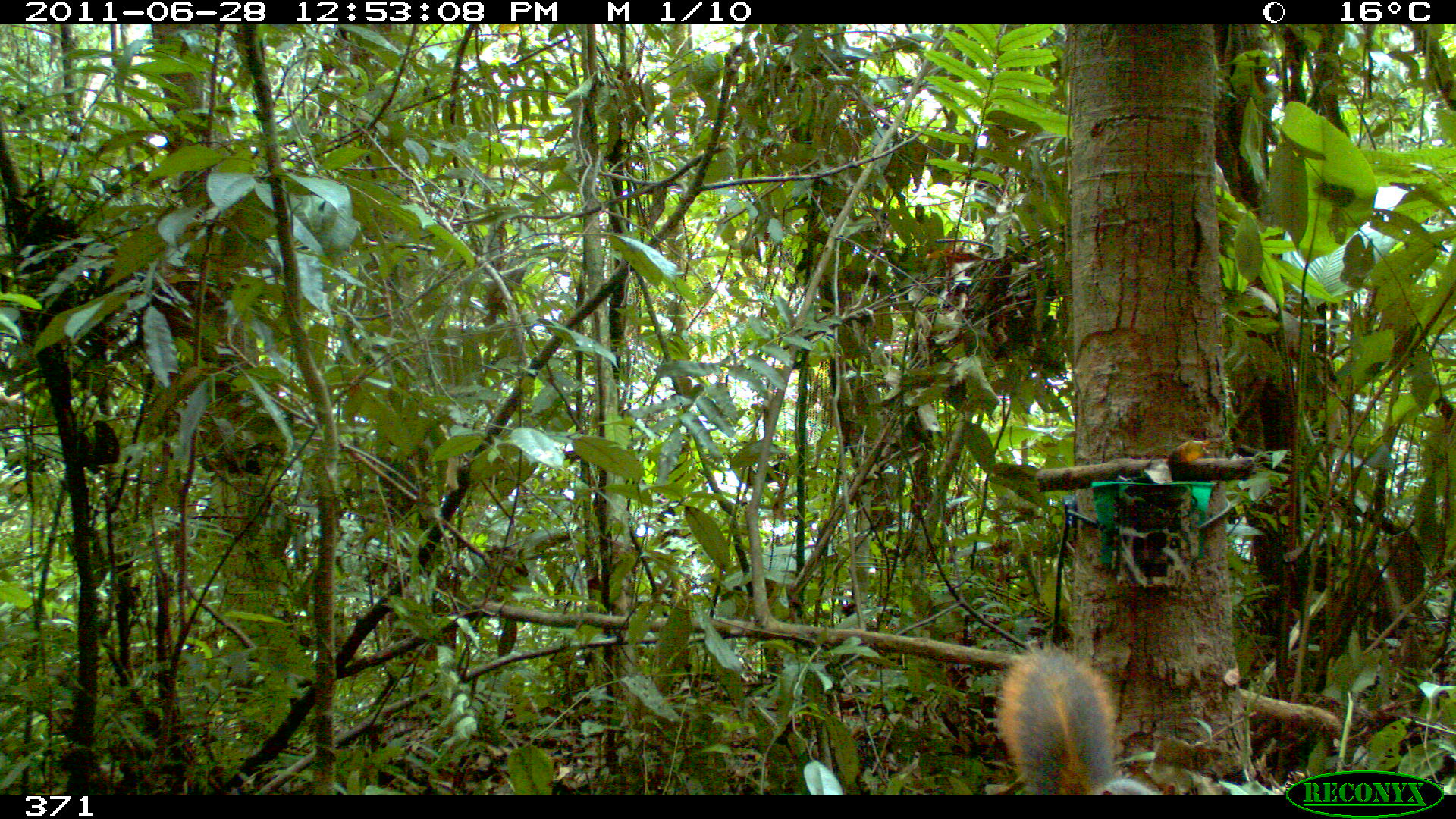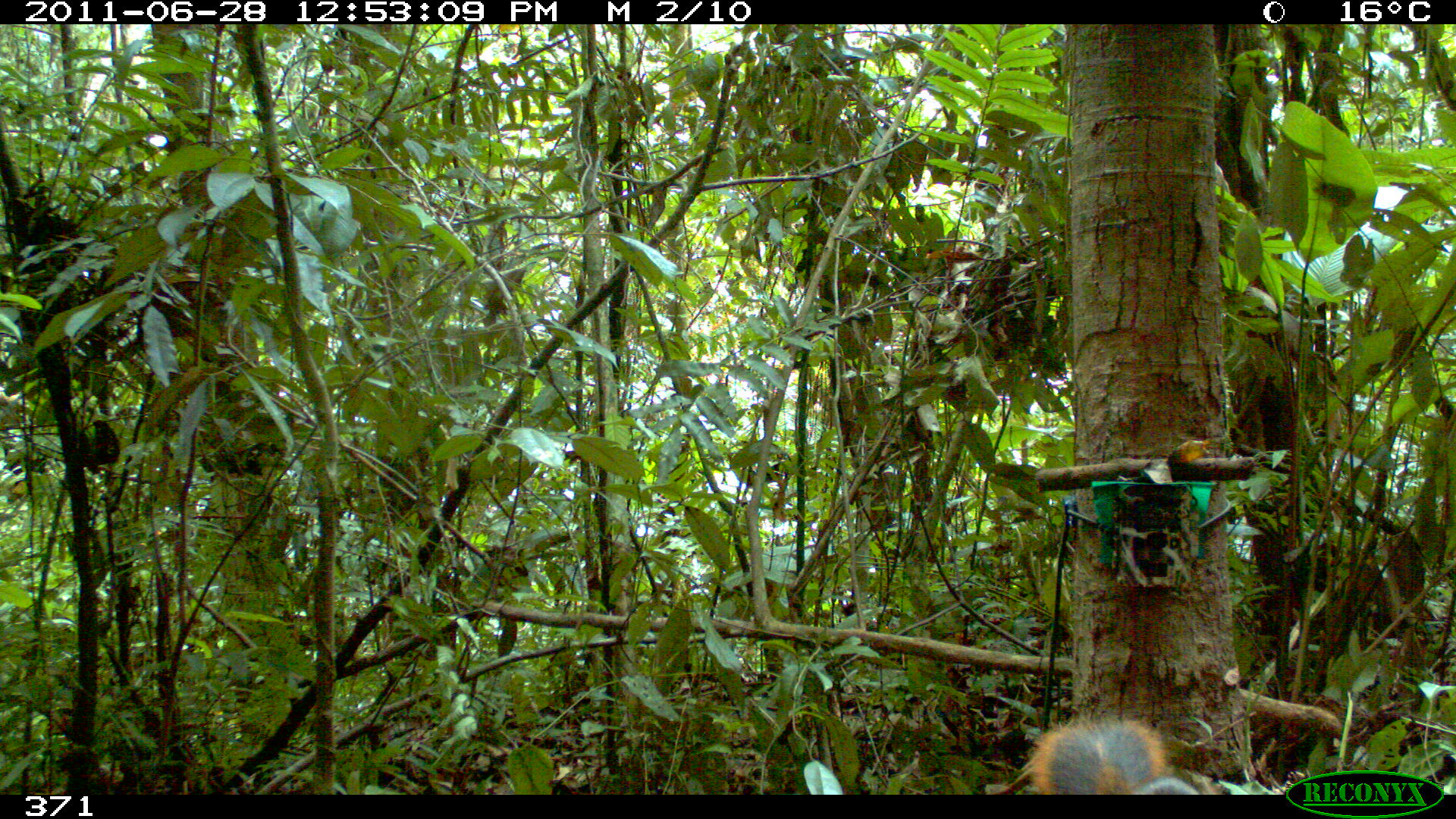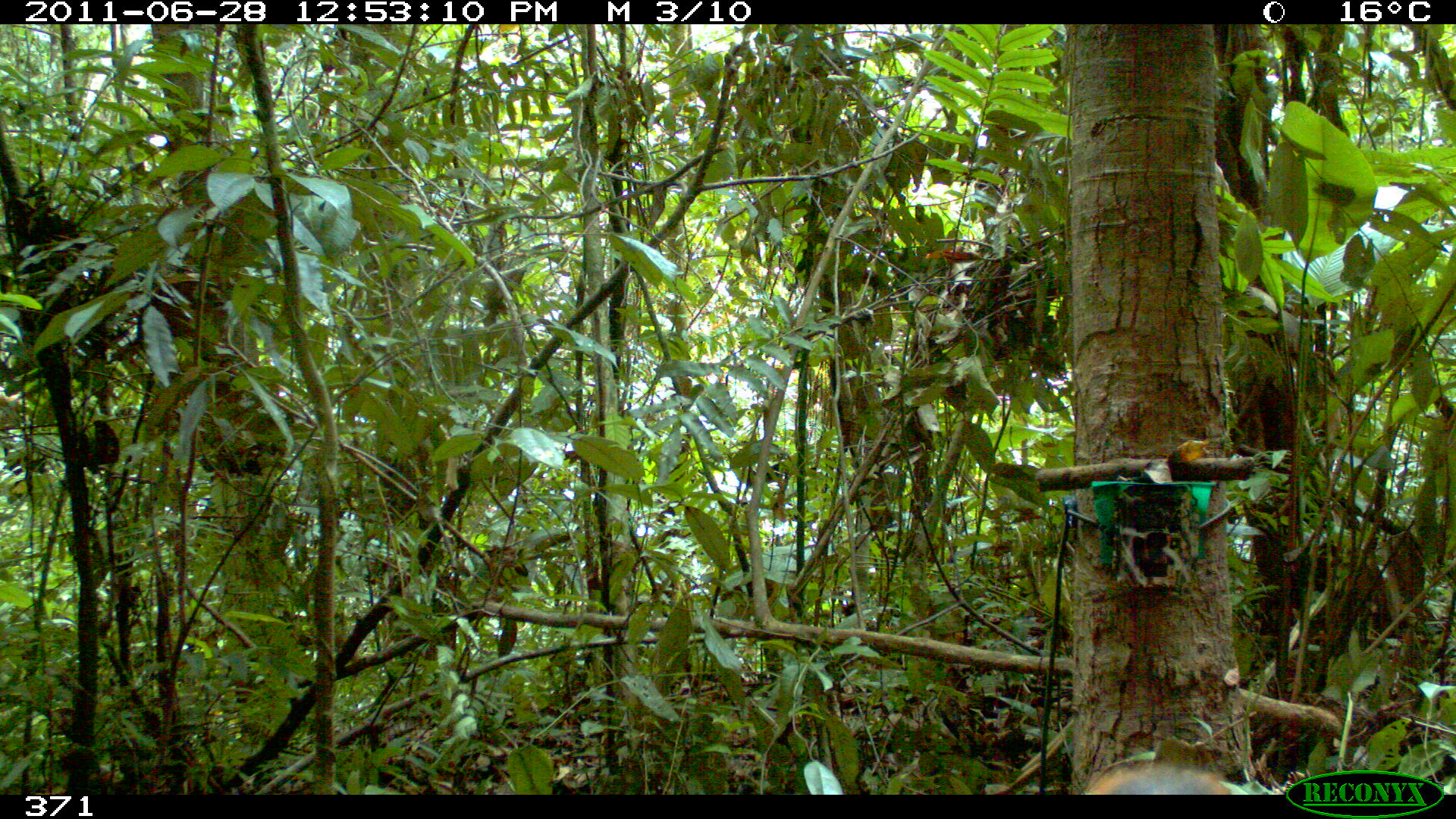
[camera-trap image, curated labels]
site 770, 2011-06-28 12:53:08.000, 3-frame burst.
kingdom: Animalia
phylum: Chordata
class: Mammalia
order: Rodentia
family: Sciuridae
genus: Sciurus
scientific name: Sciurus spadiceus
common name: southern amazon red squirrel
Sciurus spadiceus (southern amazon red squirrel).